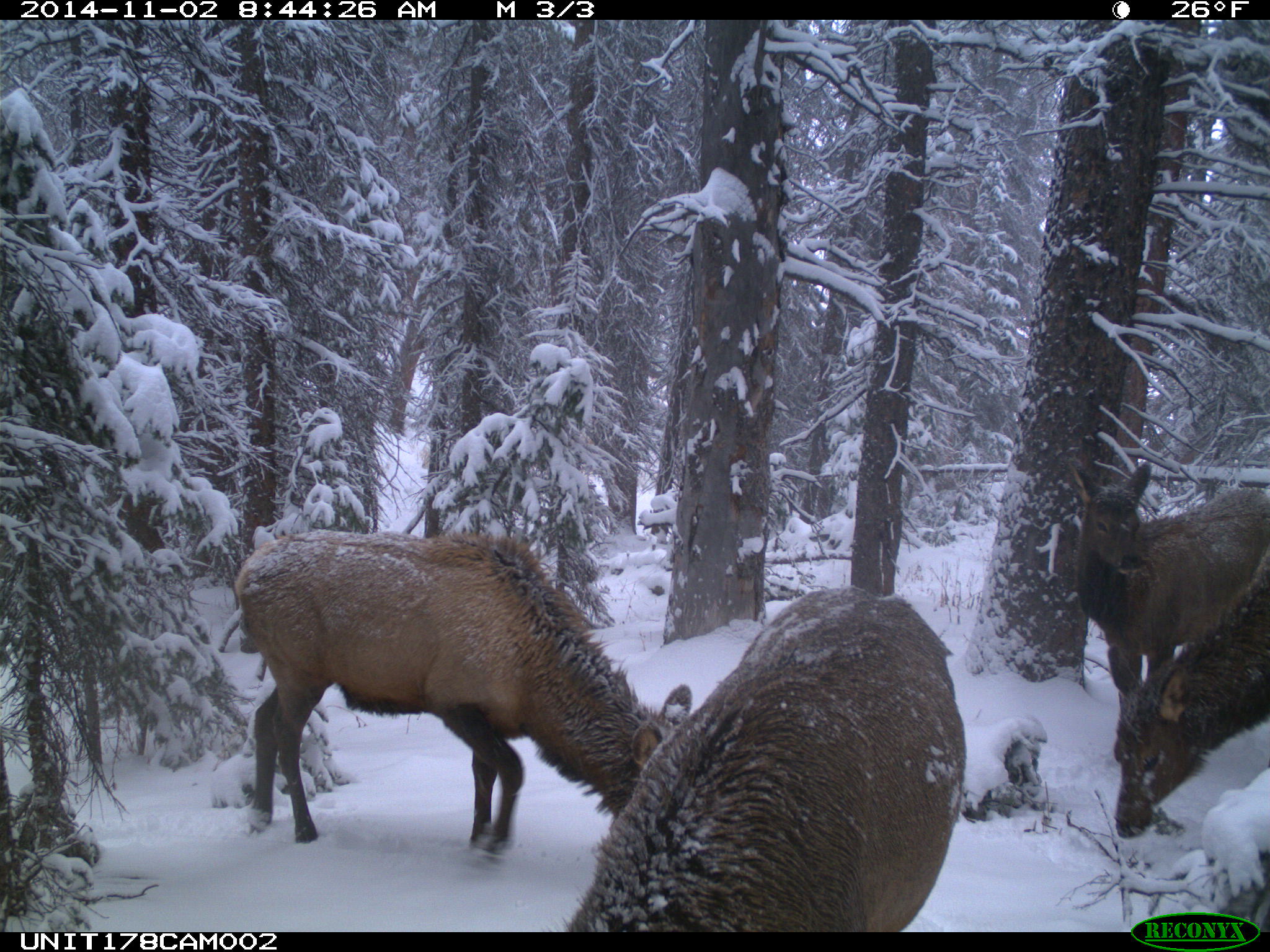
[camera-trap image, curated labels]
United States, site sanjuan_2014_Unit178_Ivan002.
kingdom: Animalia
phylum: Chordata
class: Mammalia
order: Artiodactyla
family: Cervidae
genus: Cervus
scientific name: Cervus elaphus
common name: red deer